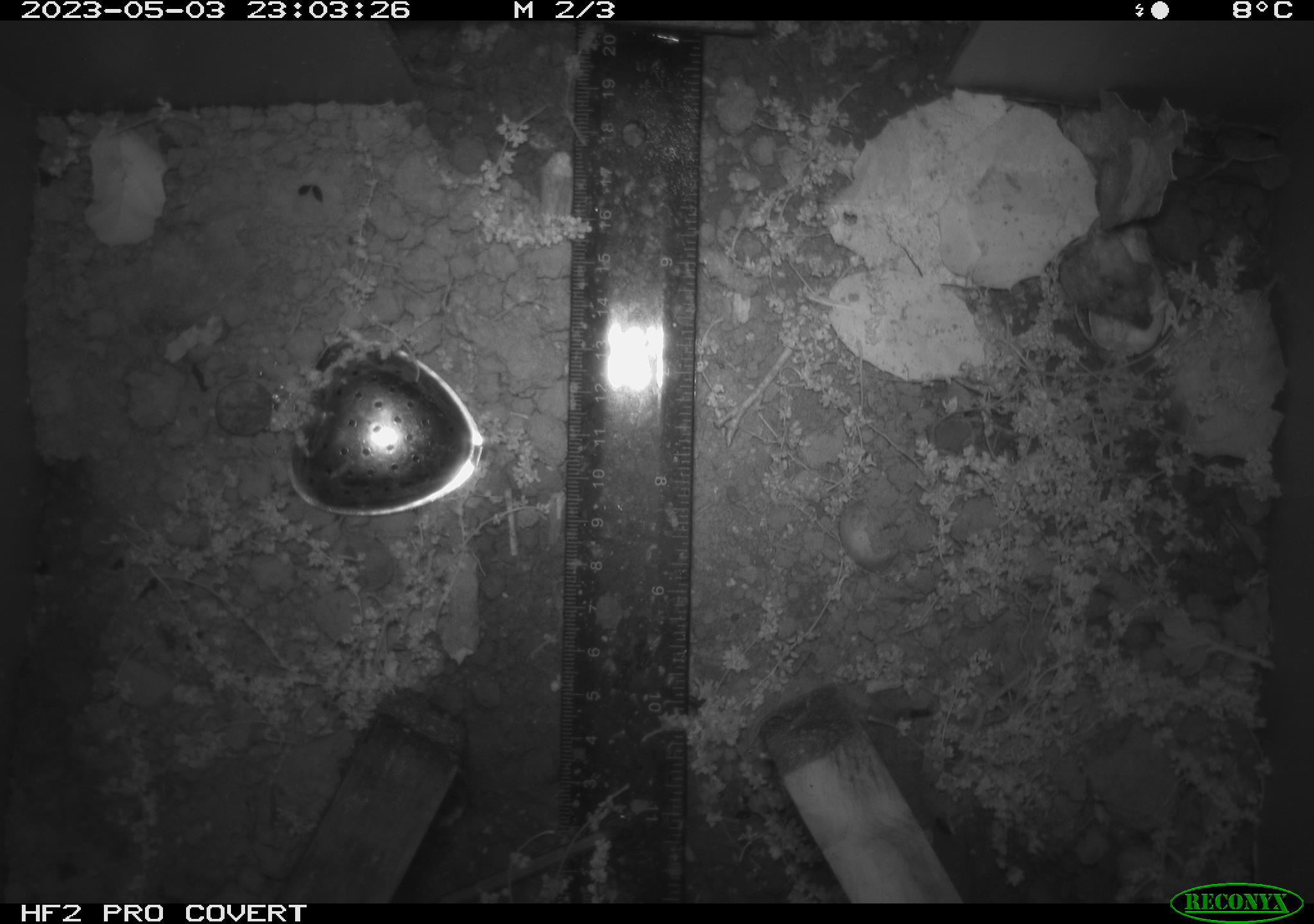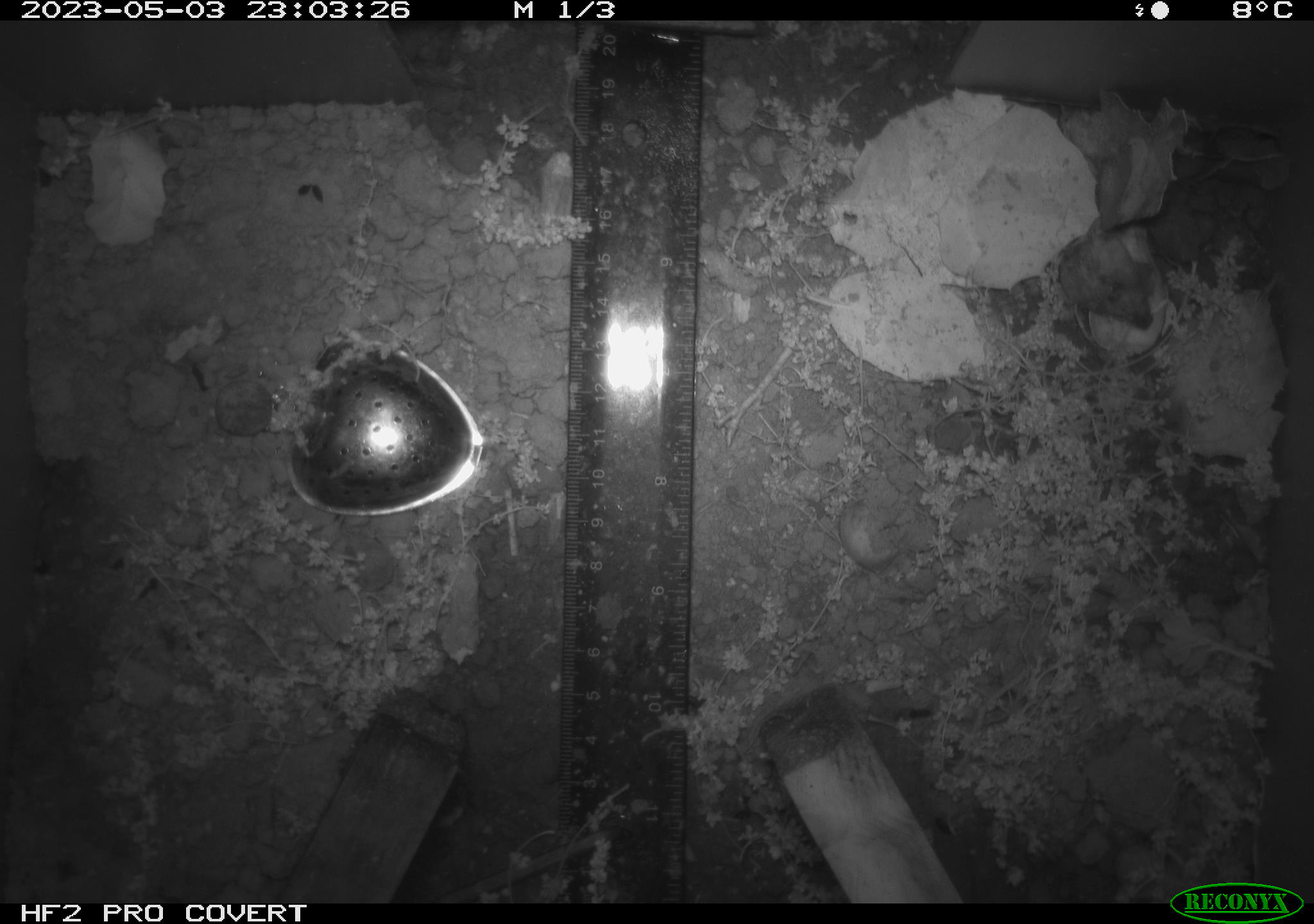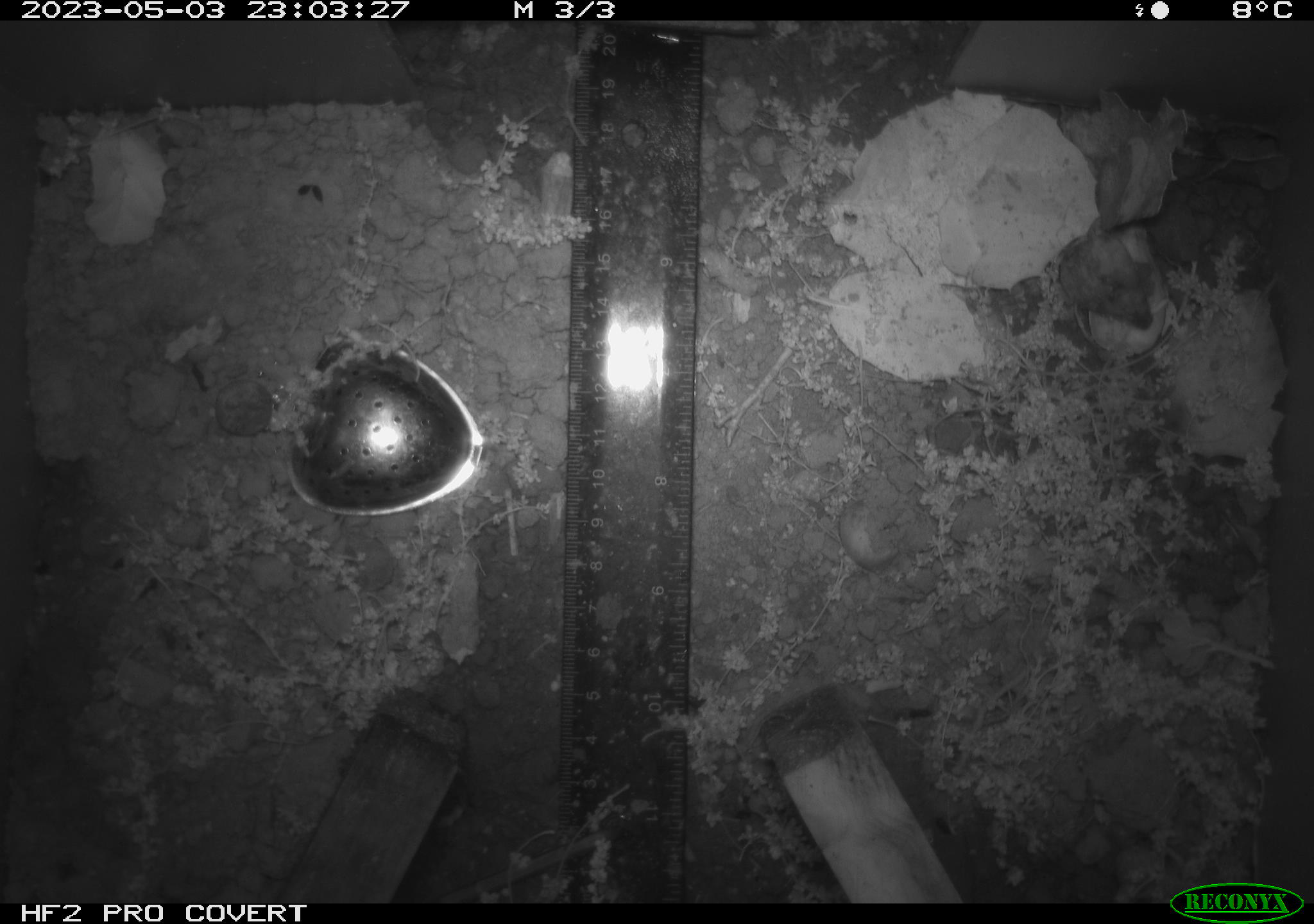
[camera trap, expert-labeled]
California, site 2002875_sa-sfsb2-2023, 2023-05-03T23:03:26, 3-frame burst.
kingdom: Animalia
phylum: Chordata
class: Mammalia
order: Rodentia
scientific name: Rodentia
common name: mouse species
Mouse species (Rodentia).